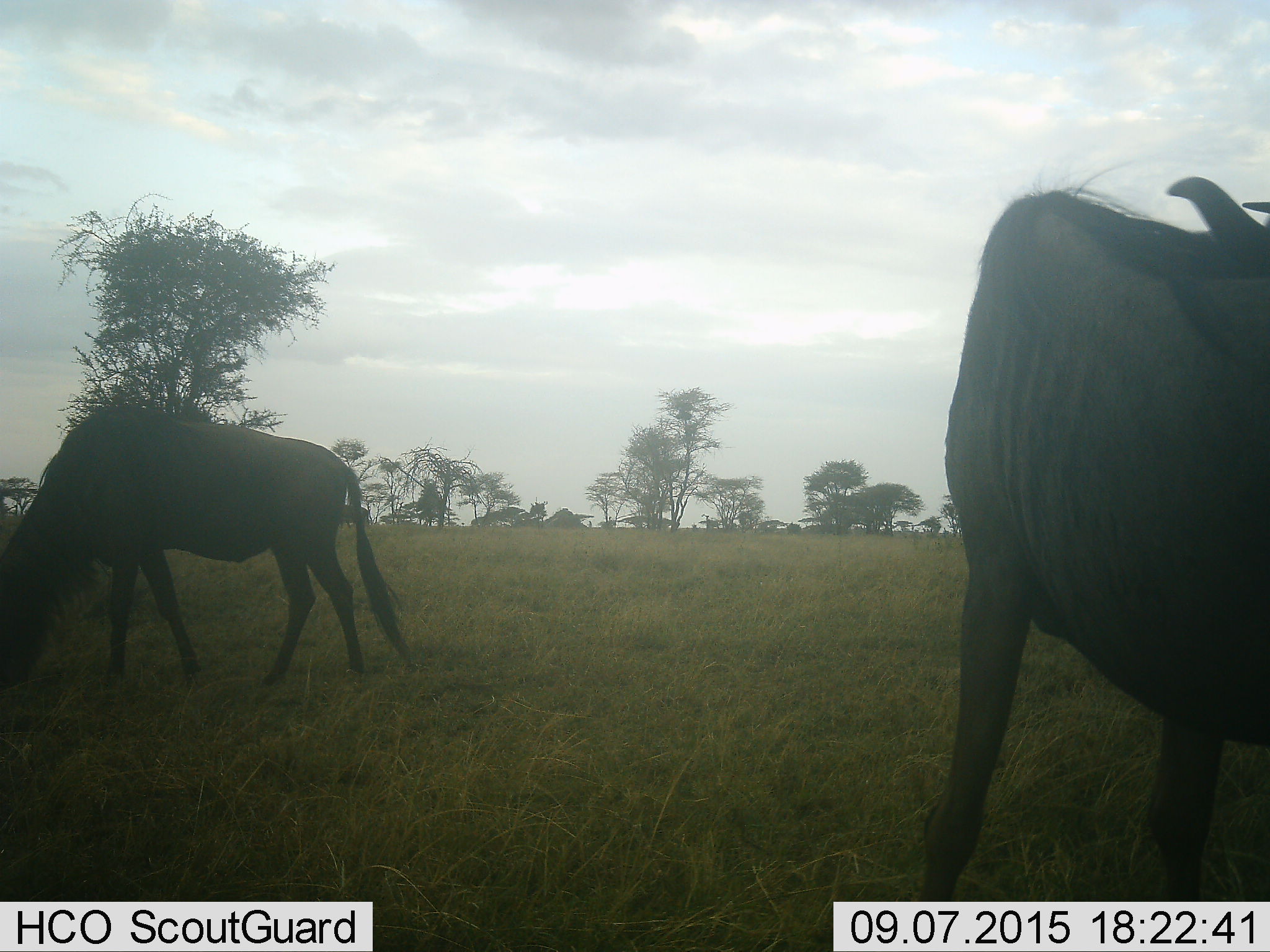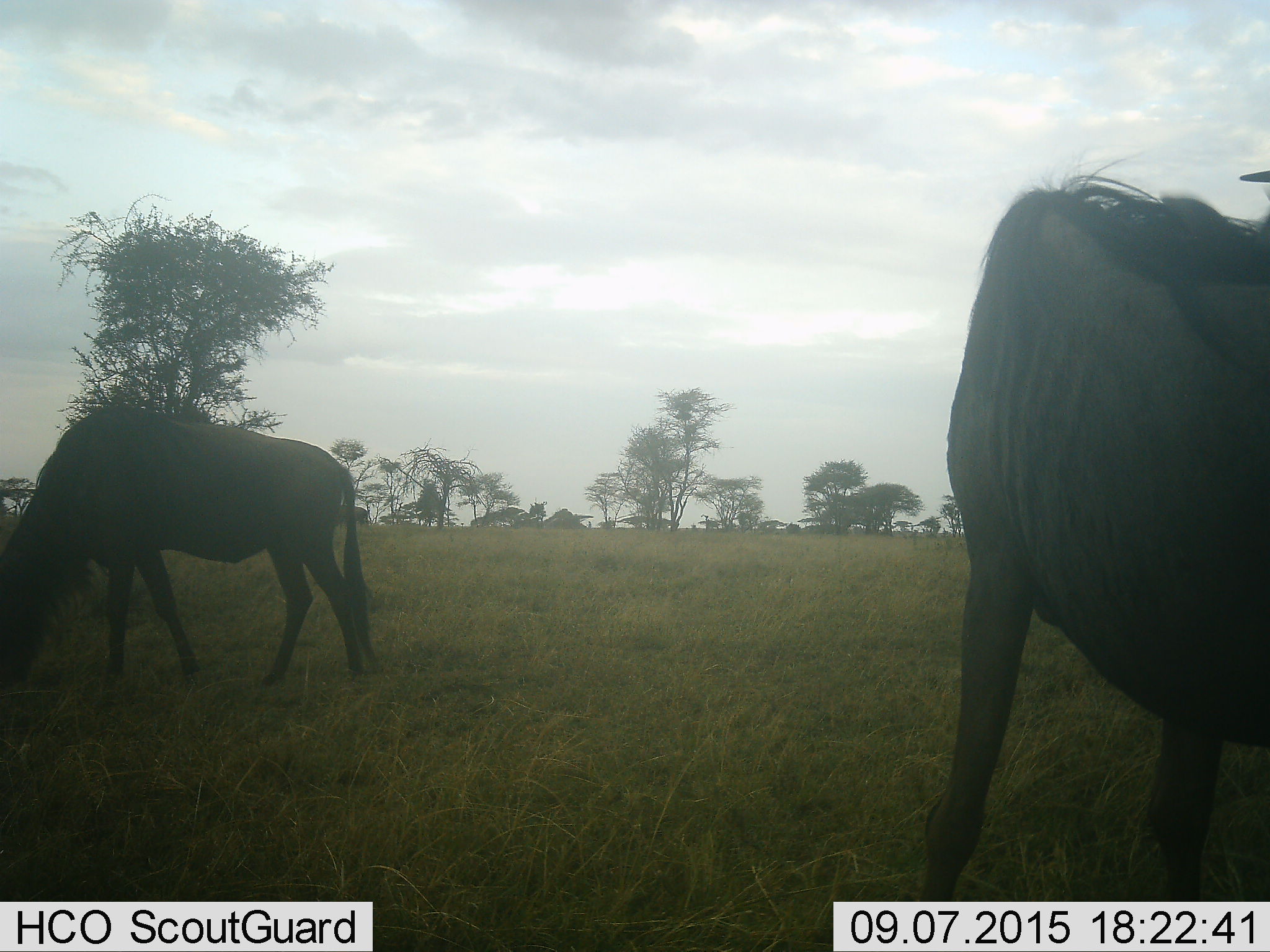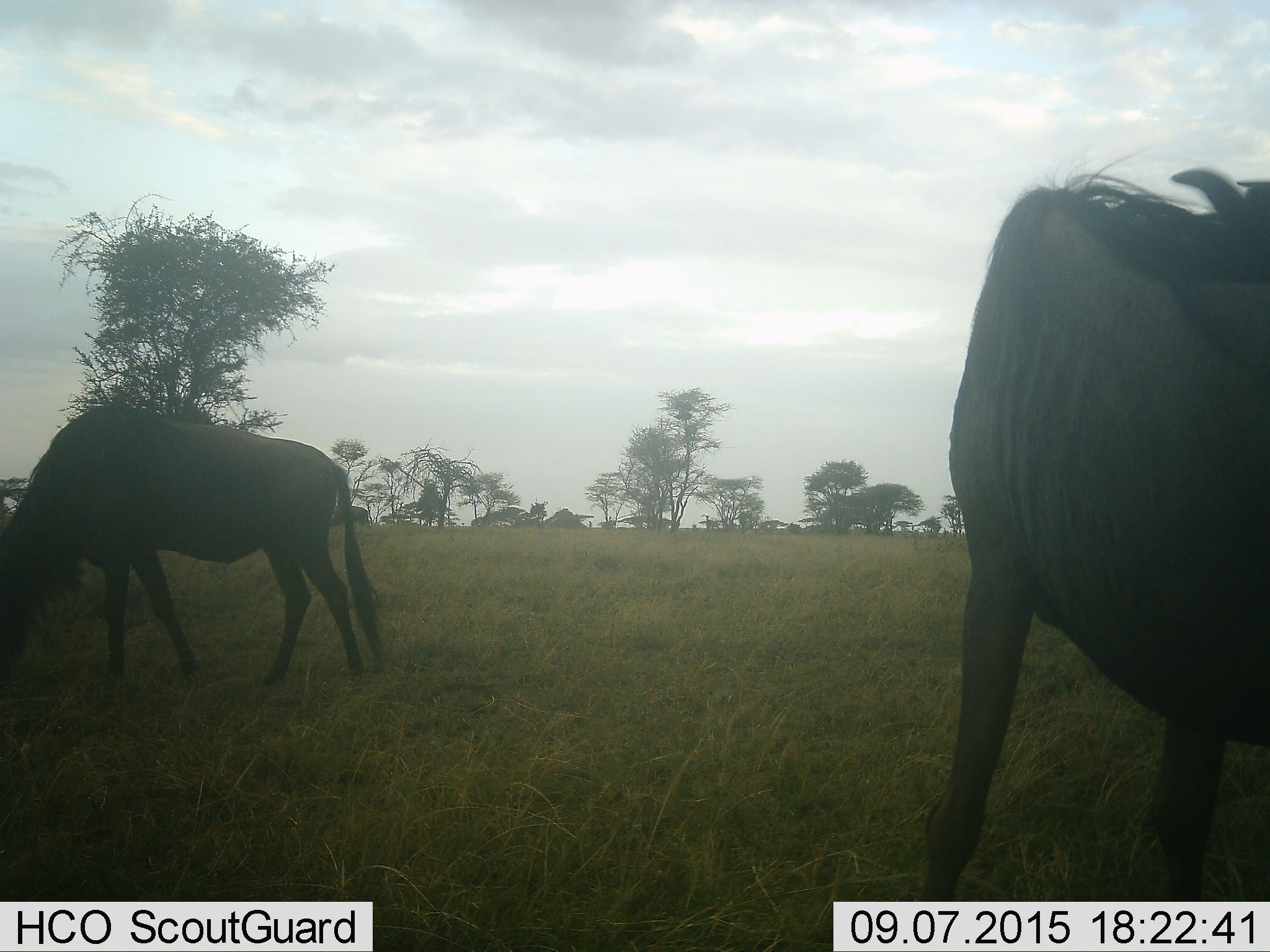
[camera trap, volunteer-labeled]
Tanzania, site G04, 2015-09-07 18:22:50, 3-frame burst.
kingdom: Animalia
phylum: Chordata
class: Mammalia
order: Artiodactyla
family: Bovidae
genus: Connochaetes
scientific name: Connochaetes taurinus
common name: blue wildebeest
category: wildebeest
Wildebeest (blue wildebeest) (Connochaetes taurinus), count 2. Behavior (volunteer vote fractions): standing 47%, resting 0%, moving 0%, interacting 0%. Young present (vote fraction): 0%. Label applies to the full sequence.